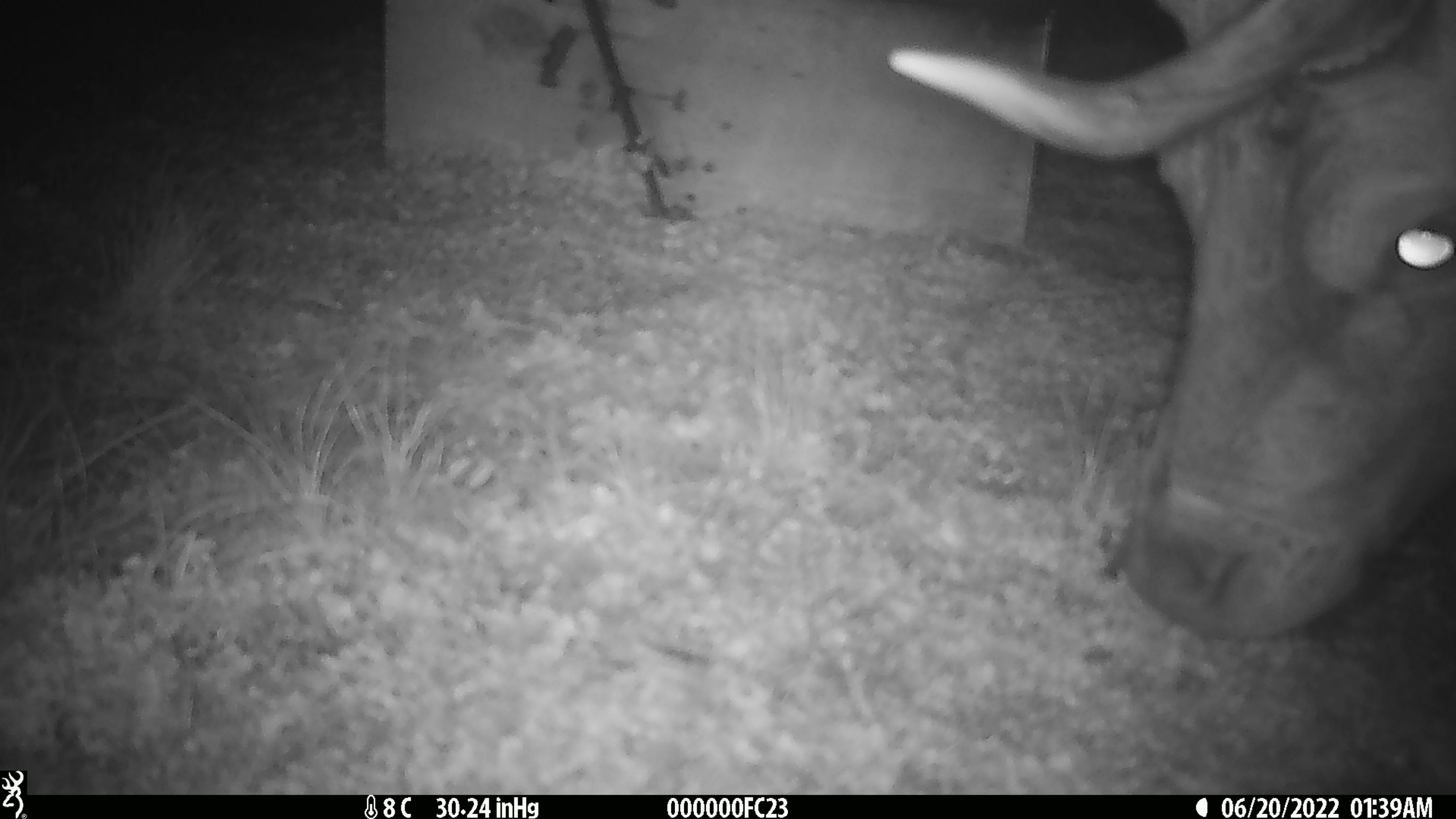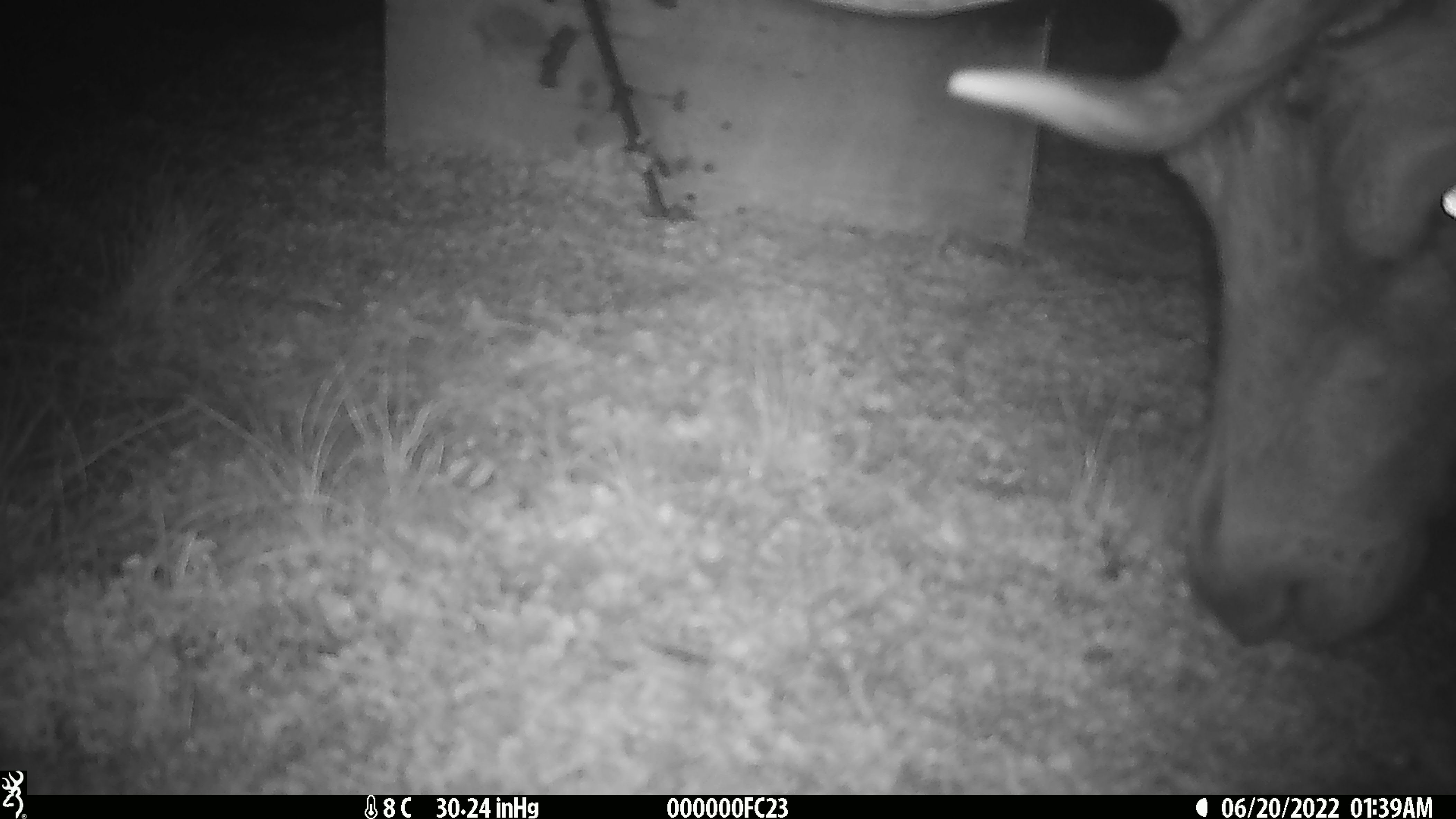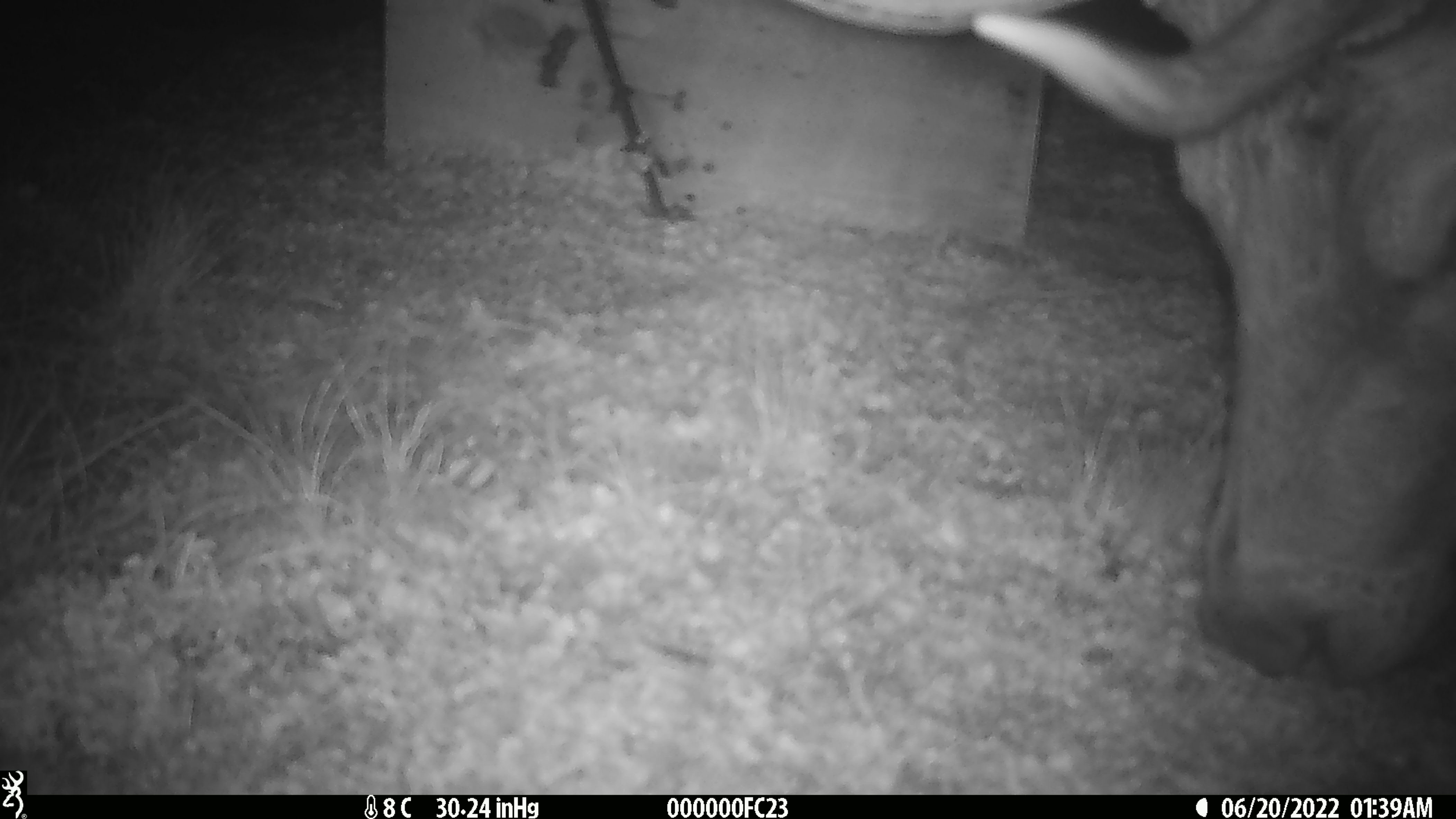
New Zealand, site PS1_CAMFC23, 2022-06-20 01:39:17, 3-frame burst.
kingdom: Animalia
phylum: Chordata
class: Mammalia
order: Artiodactyla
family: Cervidae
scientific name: Cervidae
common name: deer